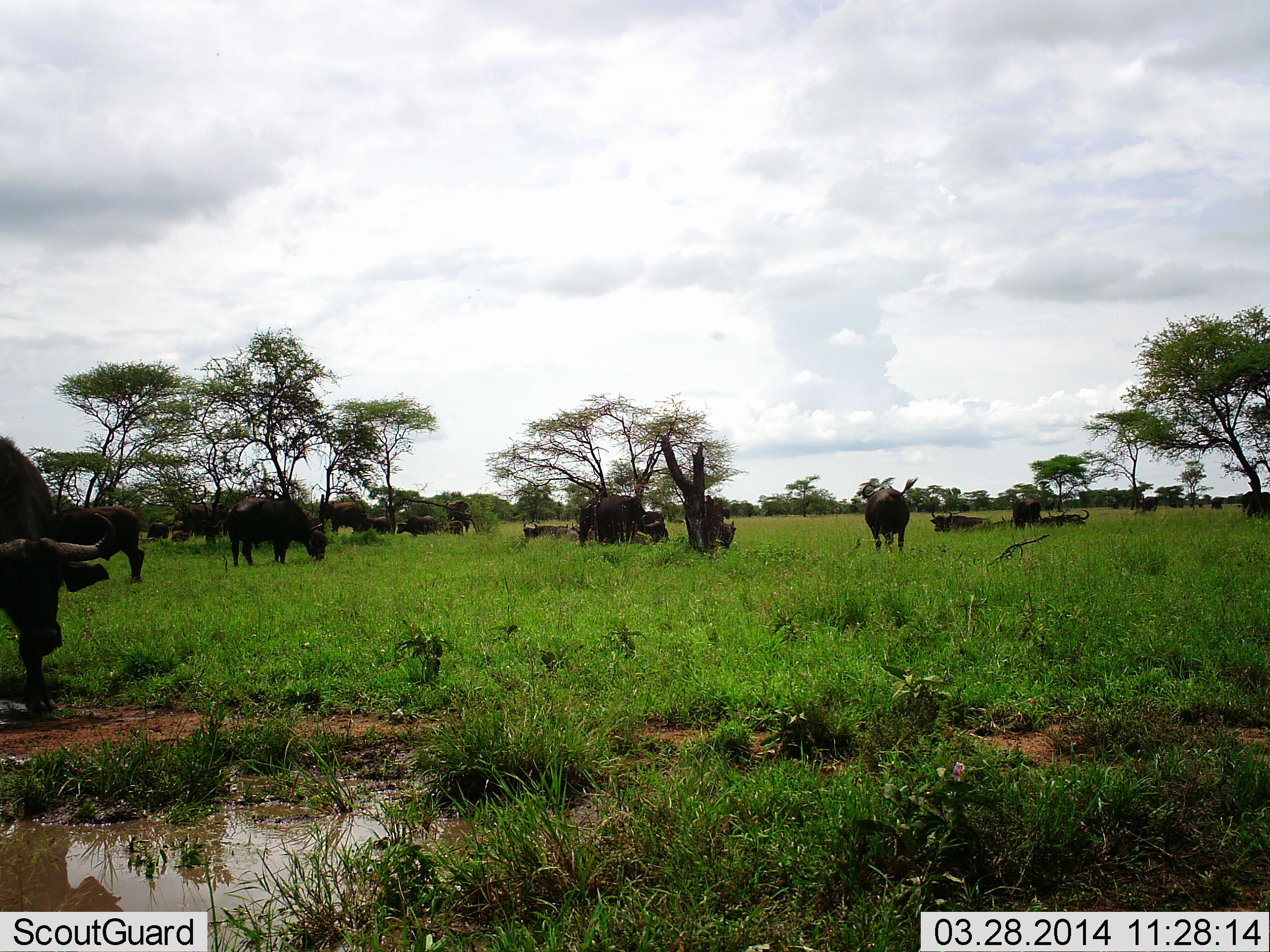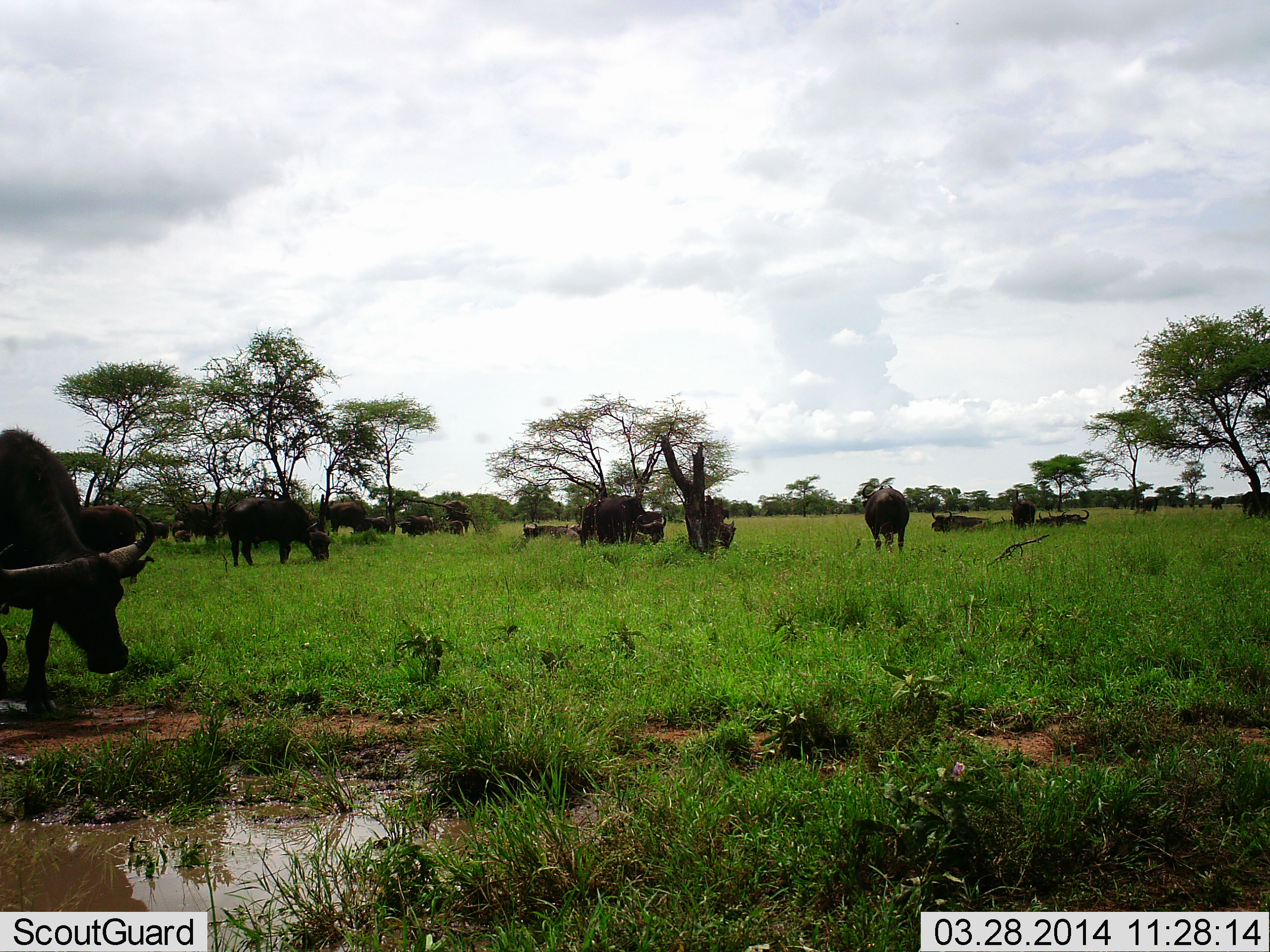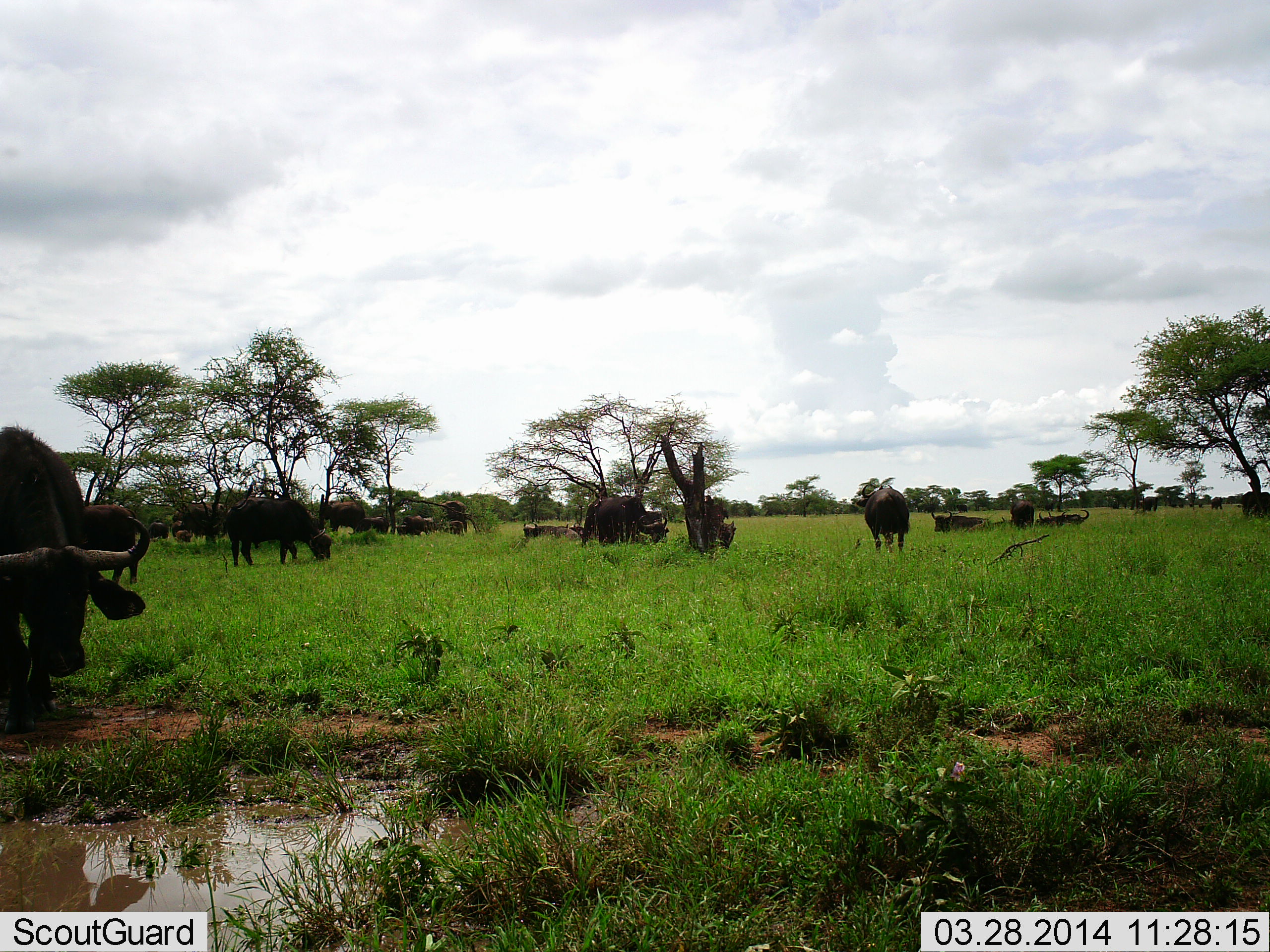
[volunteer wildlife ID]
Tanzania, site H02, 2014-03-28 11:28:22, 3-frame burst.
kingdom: Animalia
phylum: Chordata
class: Mammalia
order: Artiodactyla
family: Bovidae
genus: Syncerus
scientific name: Syncerus caffer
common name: cape buffalo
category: buffalo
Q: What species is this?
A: Buffalo (cape buffalo) (Syncerus caffer).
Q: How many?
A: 11-50.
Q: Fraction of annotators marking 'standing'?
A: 60%.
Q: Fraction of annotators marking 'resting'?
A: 80%.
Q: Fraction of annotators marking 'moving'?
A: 10%.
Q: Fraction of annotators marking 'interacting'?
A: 0%.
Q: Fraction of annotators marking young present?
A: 0%.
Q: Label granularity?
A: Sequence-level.